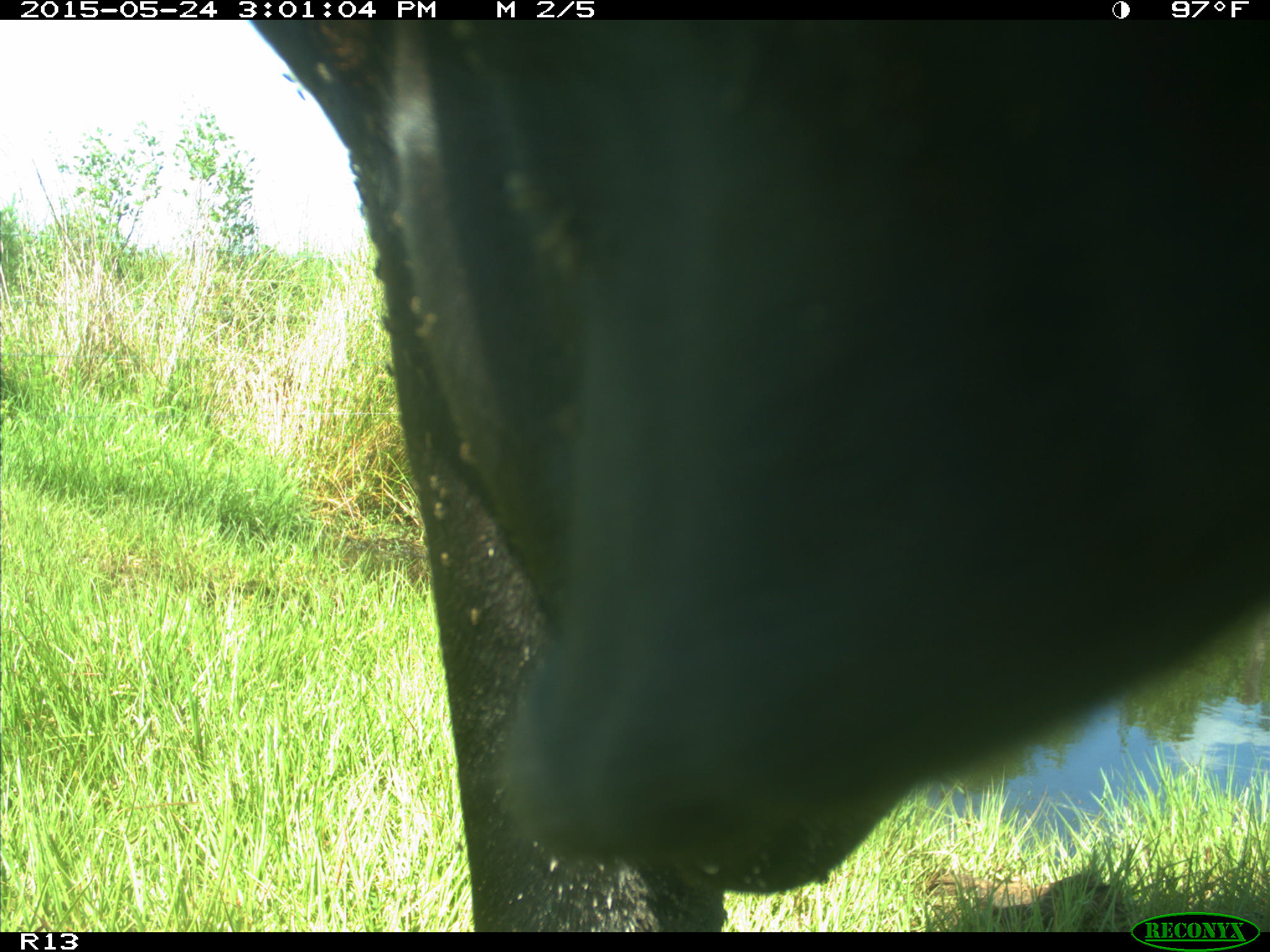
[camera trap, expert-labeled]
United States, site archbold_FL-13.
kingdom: Animalia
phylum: Chordata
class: Mammalia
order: Artiodactyla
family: Bovidae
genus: Bos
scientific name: Bos taurus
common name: domestic cow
Bos taurus (domestic cow).